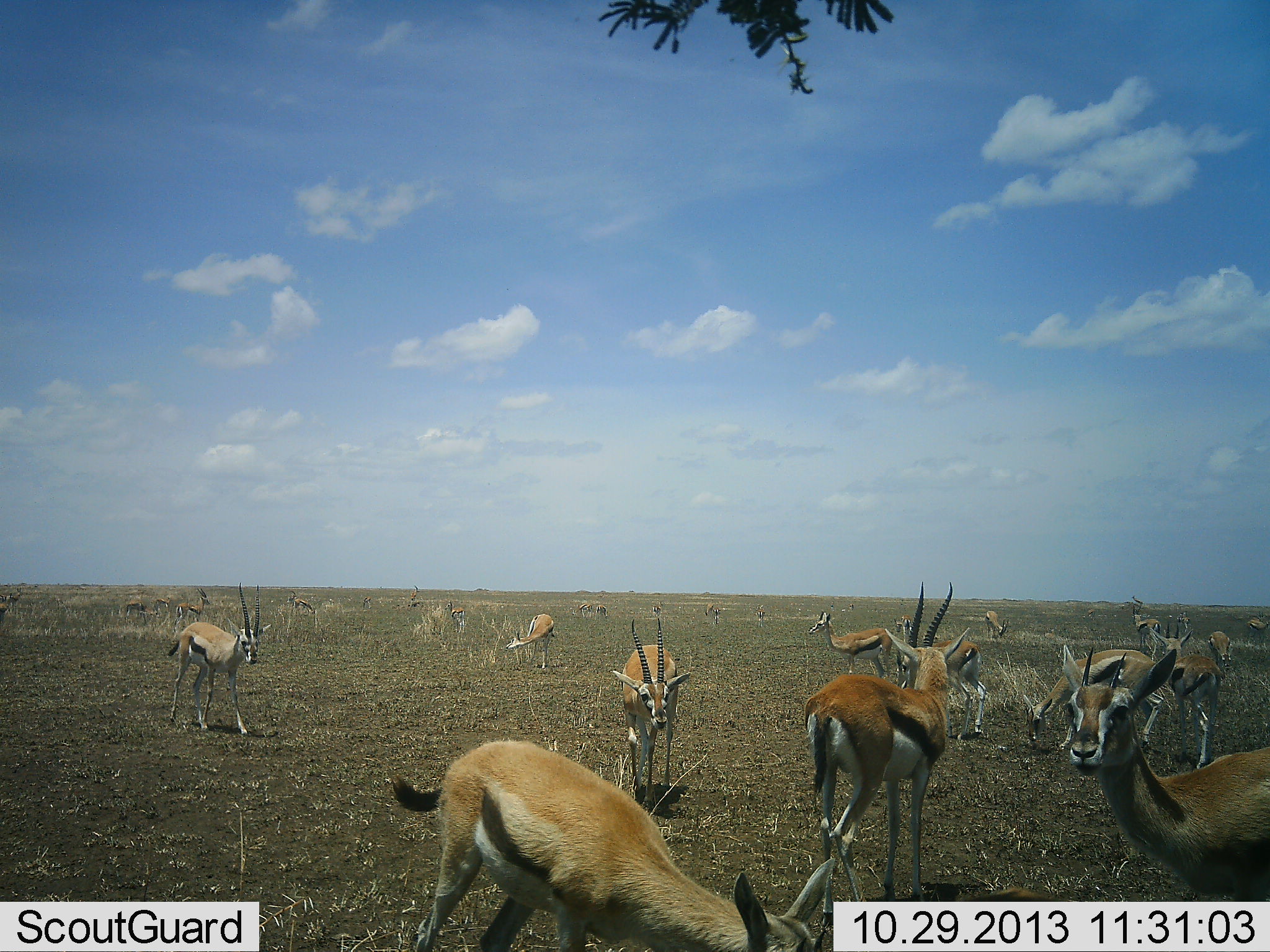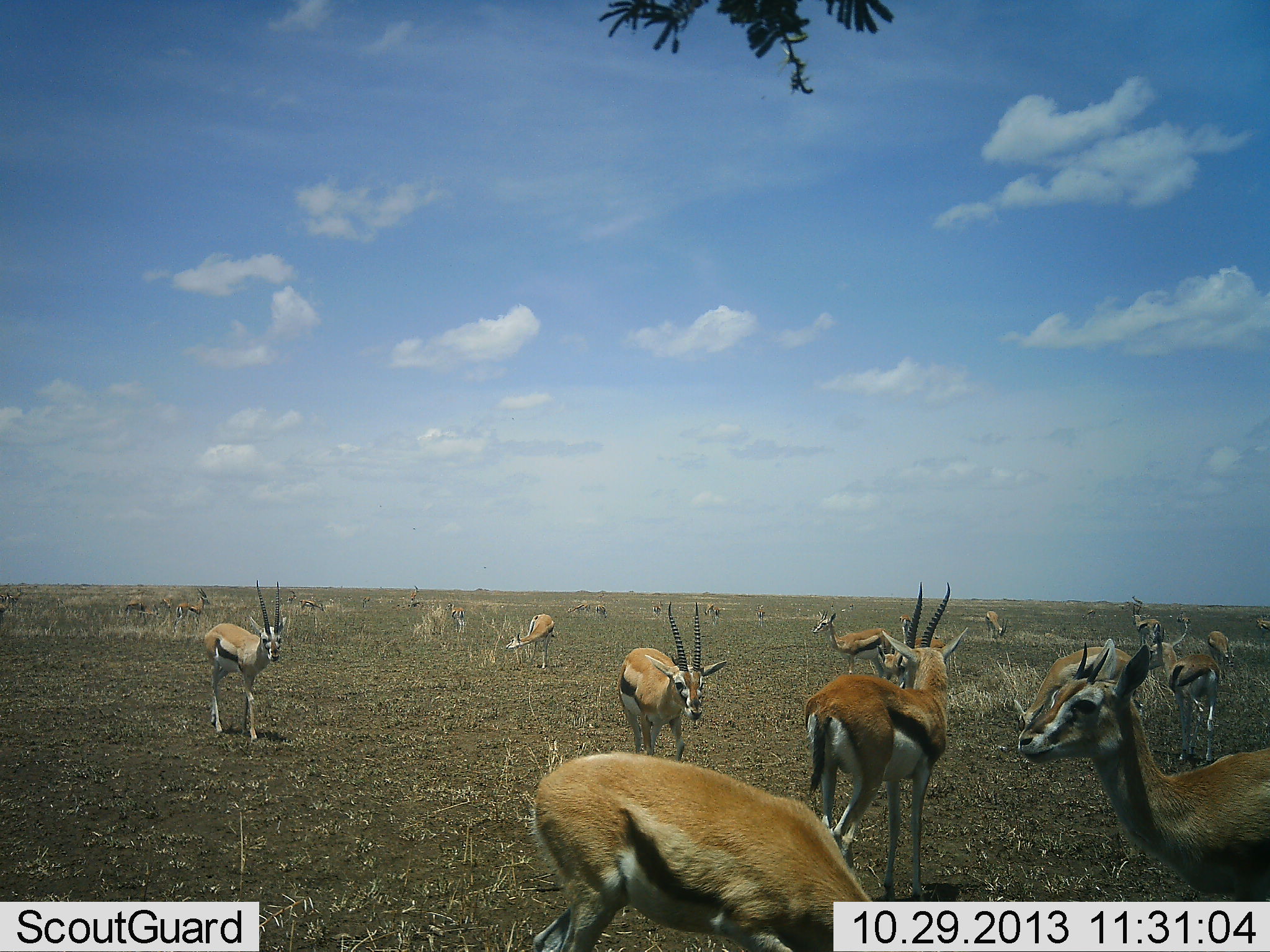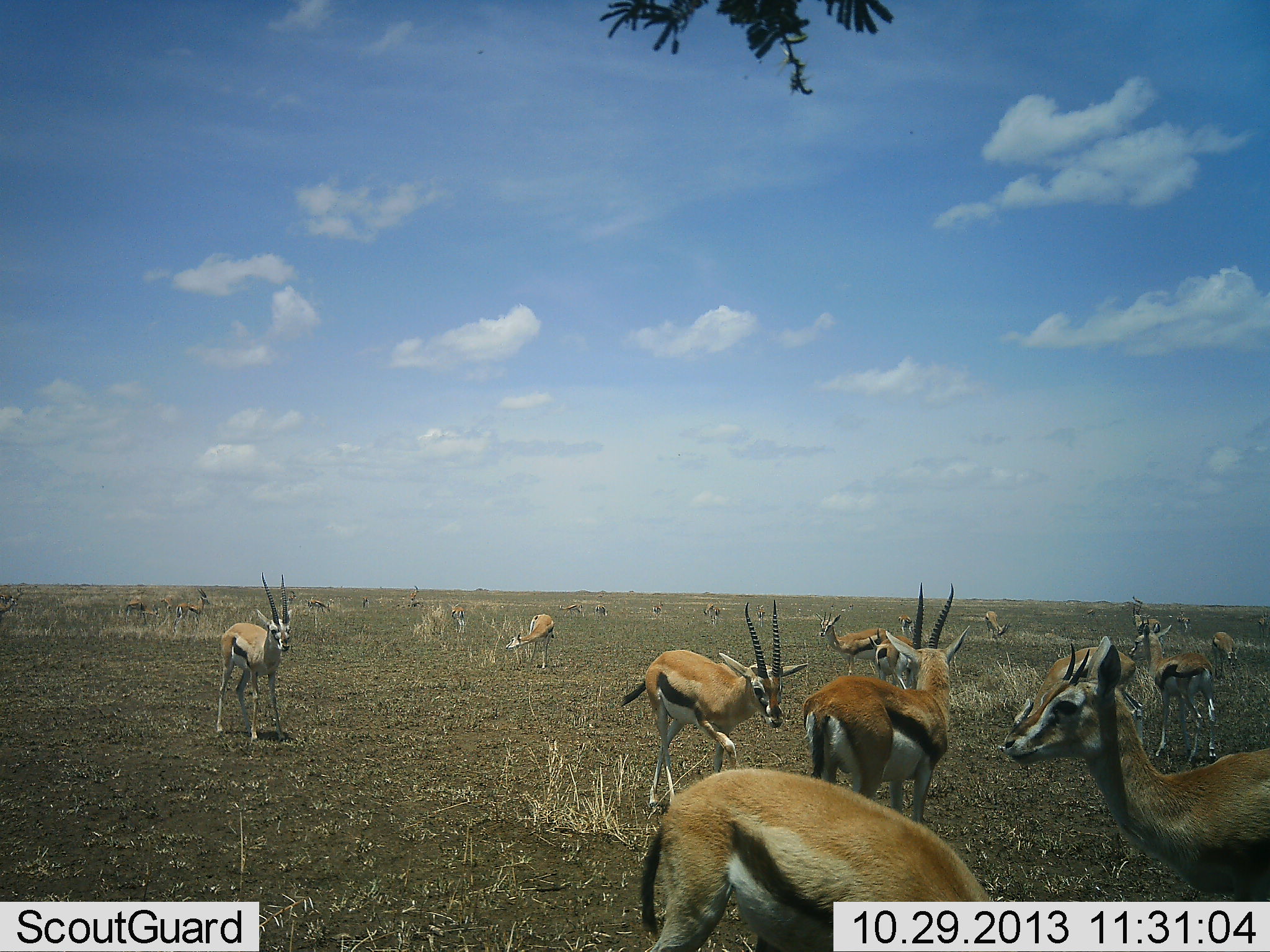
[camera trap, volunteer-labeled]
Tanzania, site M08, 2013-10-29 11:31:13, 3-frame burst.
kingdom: Animalia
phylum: Chordata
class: Mammalia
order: Artiodactyla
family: Bovidae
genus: Eudorcas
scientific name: Eudorcas thomsonii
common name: thomson's gazelle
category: gazellethomsons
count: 11-50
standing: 90%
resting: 16%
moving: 55%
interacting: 19%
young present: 10%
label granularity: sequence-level